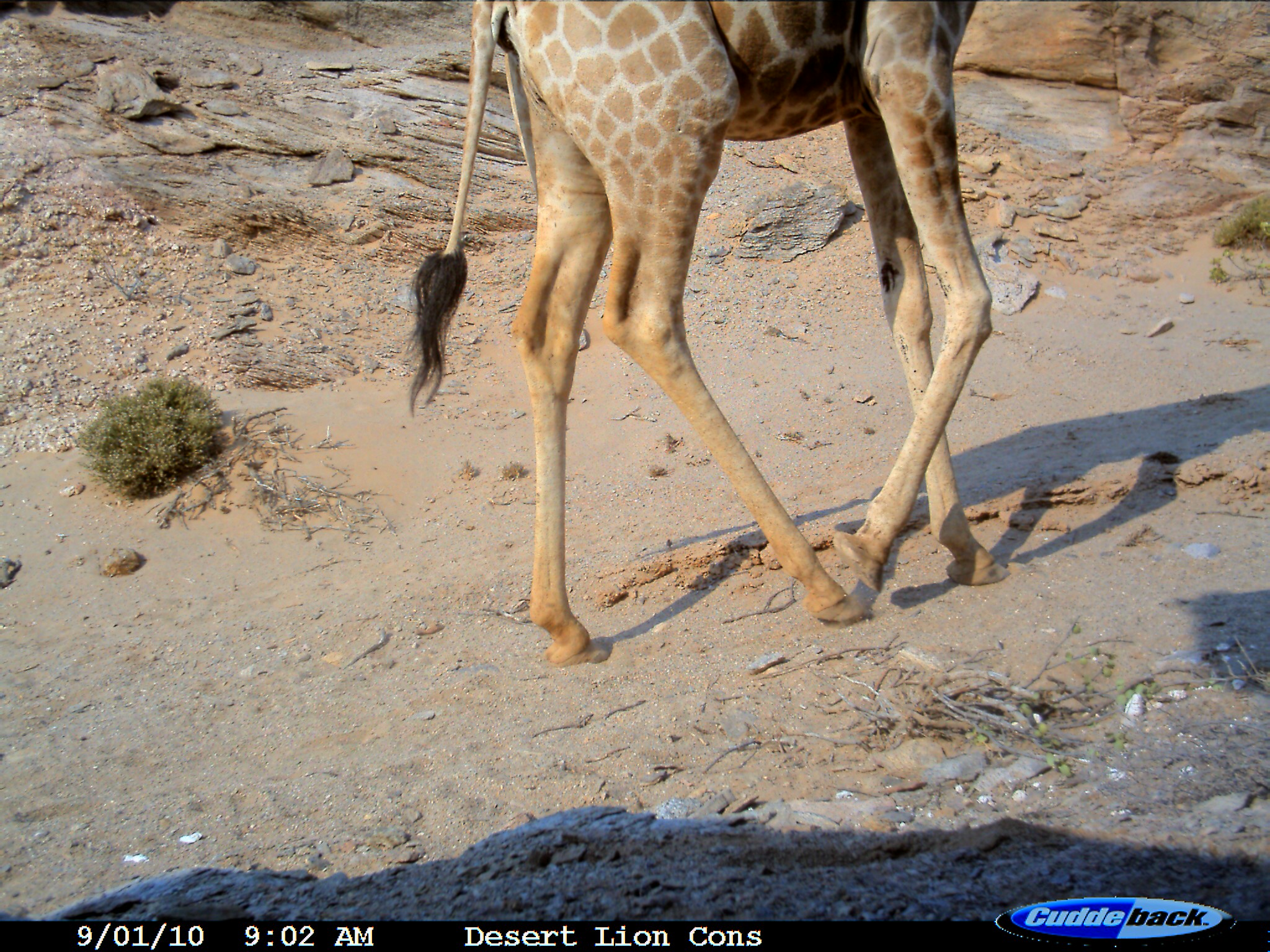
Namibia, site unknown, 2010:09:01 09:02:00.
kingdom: Animalia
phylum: Chordata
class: Mammalia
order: Artiodactyla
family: Giraffidae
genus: Giraffa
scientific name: Giraffa camelopardalis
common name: giraffe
Giraffa camelopardalis (giraffe).